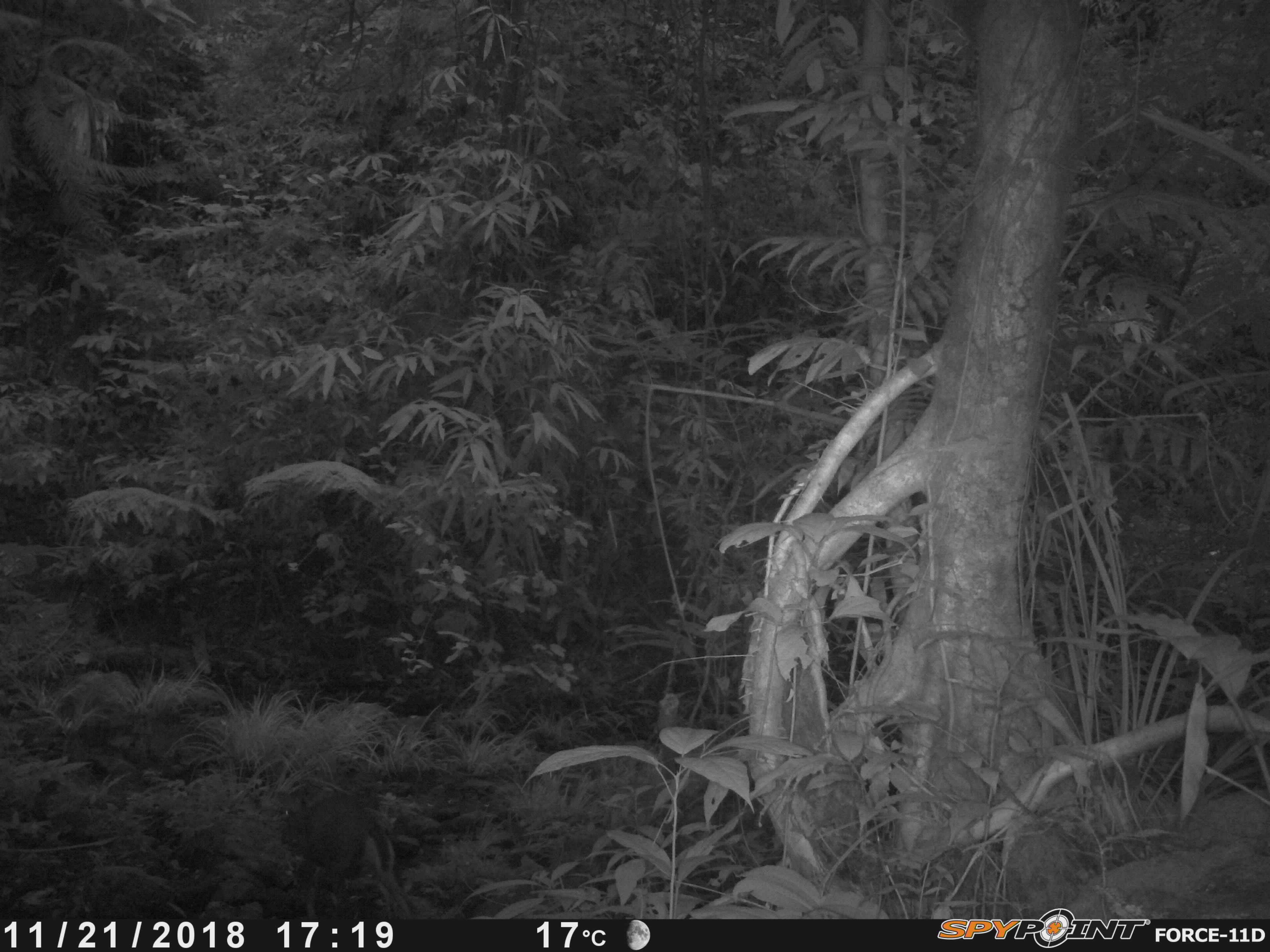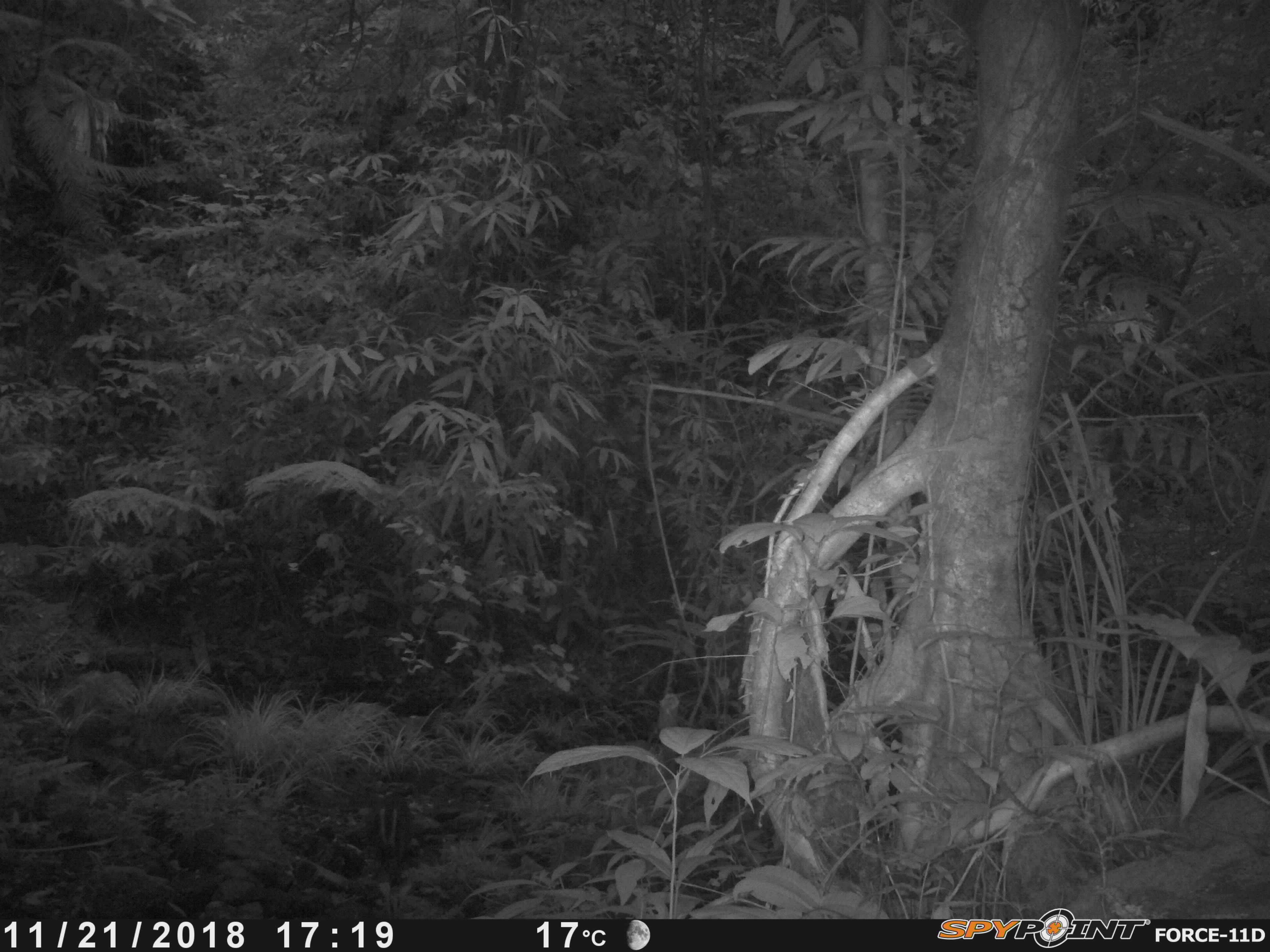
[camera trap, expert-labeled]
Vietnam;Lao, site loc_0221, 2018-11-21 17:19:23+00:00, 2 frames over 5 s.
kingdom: Animalia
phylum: Chordata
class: Mammalia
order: Artiodactyla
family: Cervidae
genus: Muntiacus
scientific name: Muntiacus rooseveltorum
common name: roosevelt's muntjac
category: roosevelts muntjac group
Roosevelts muntjac group (roosevelt's muntjac) (Muntiacus rooseveltorum). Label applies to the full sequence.